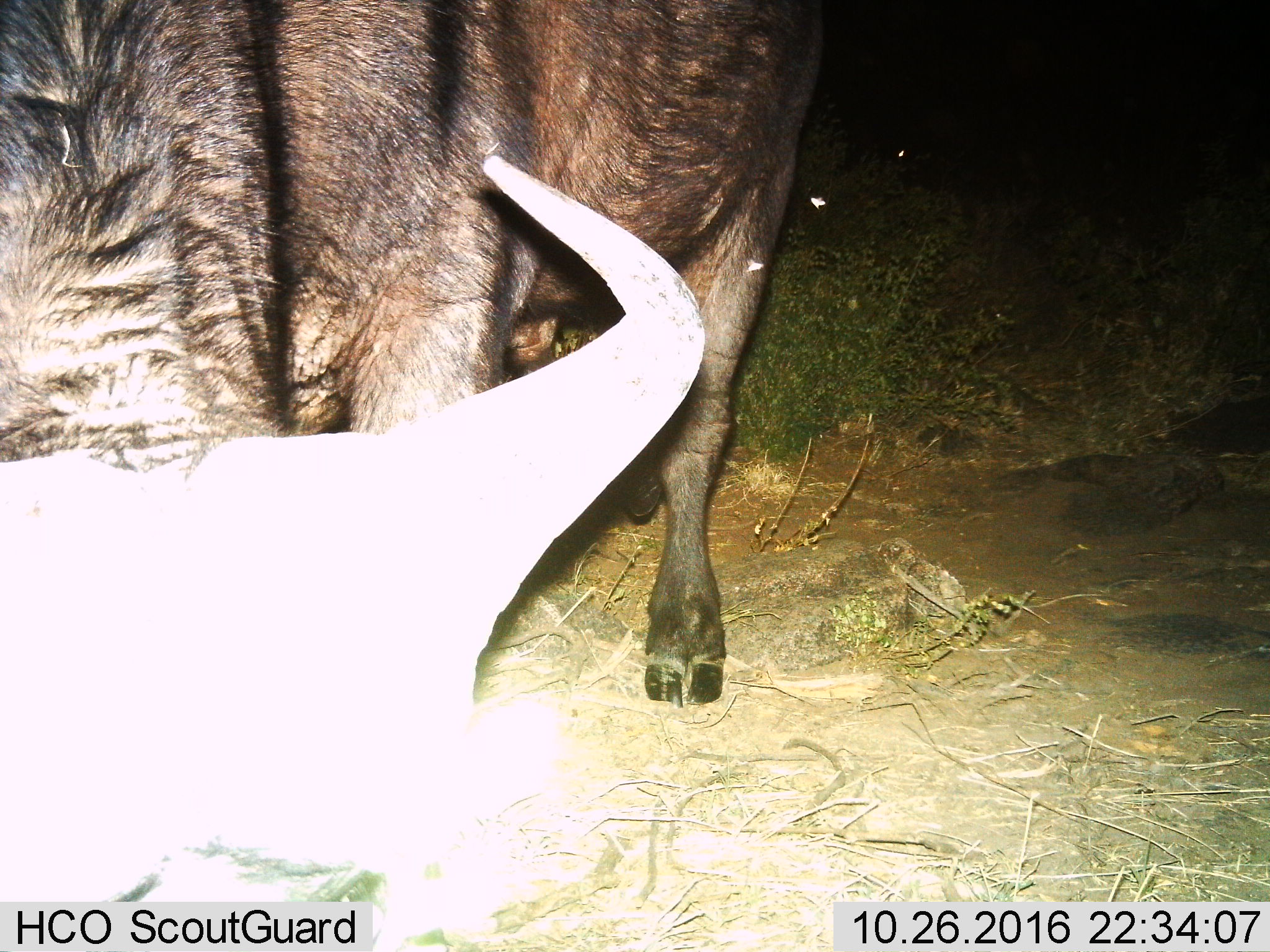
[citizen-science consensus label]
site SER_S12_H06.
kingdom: Animalia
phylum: Chordata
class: Mammalia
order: Artiodactyla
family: Bovidae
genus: Connochaetes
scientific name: Connochaetes taurinus taurinus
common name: blue wildebeest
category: wildebeestblue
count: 1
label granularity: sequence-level